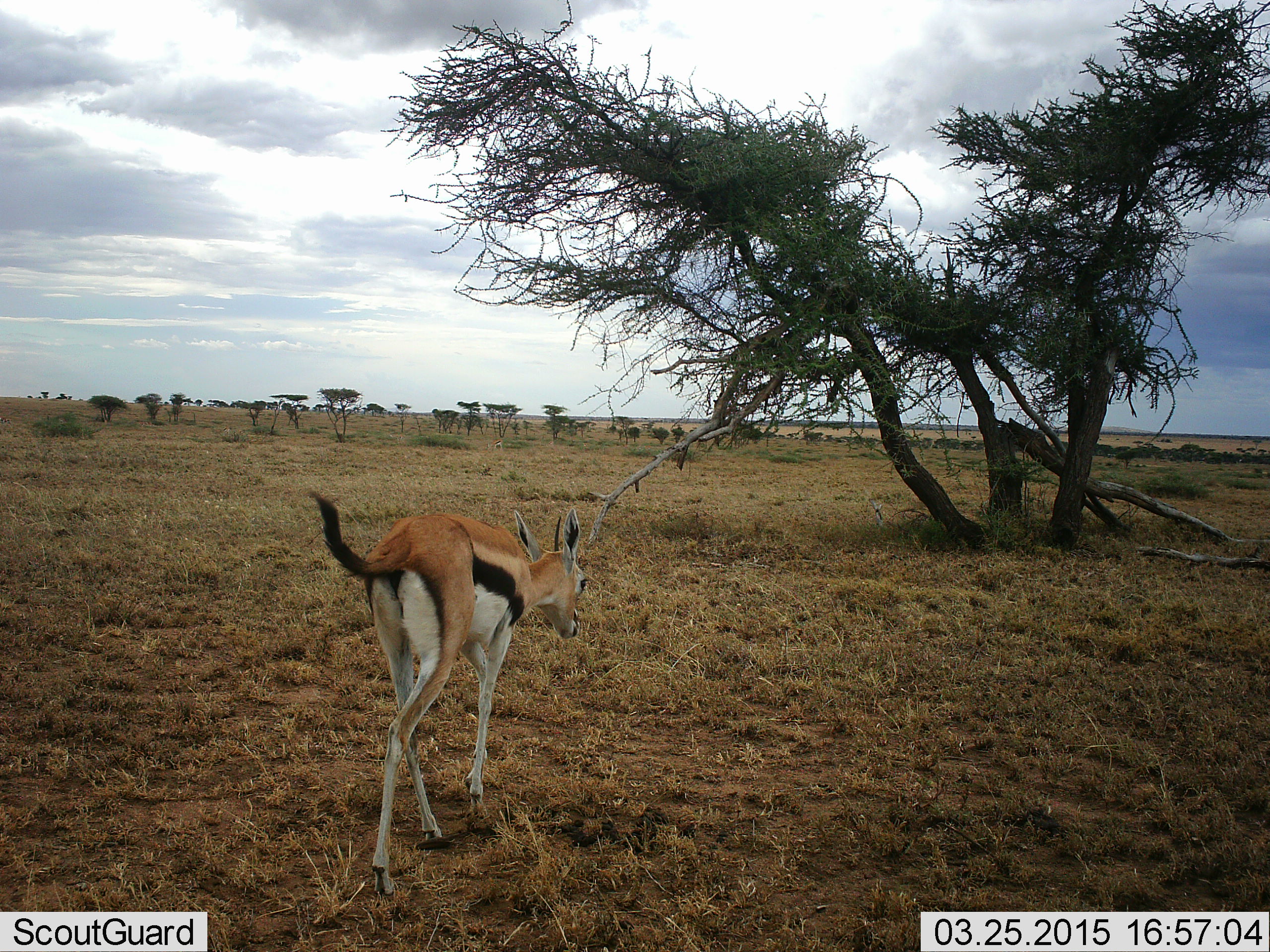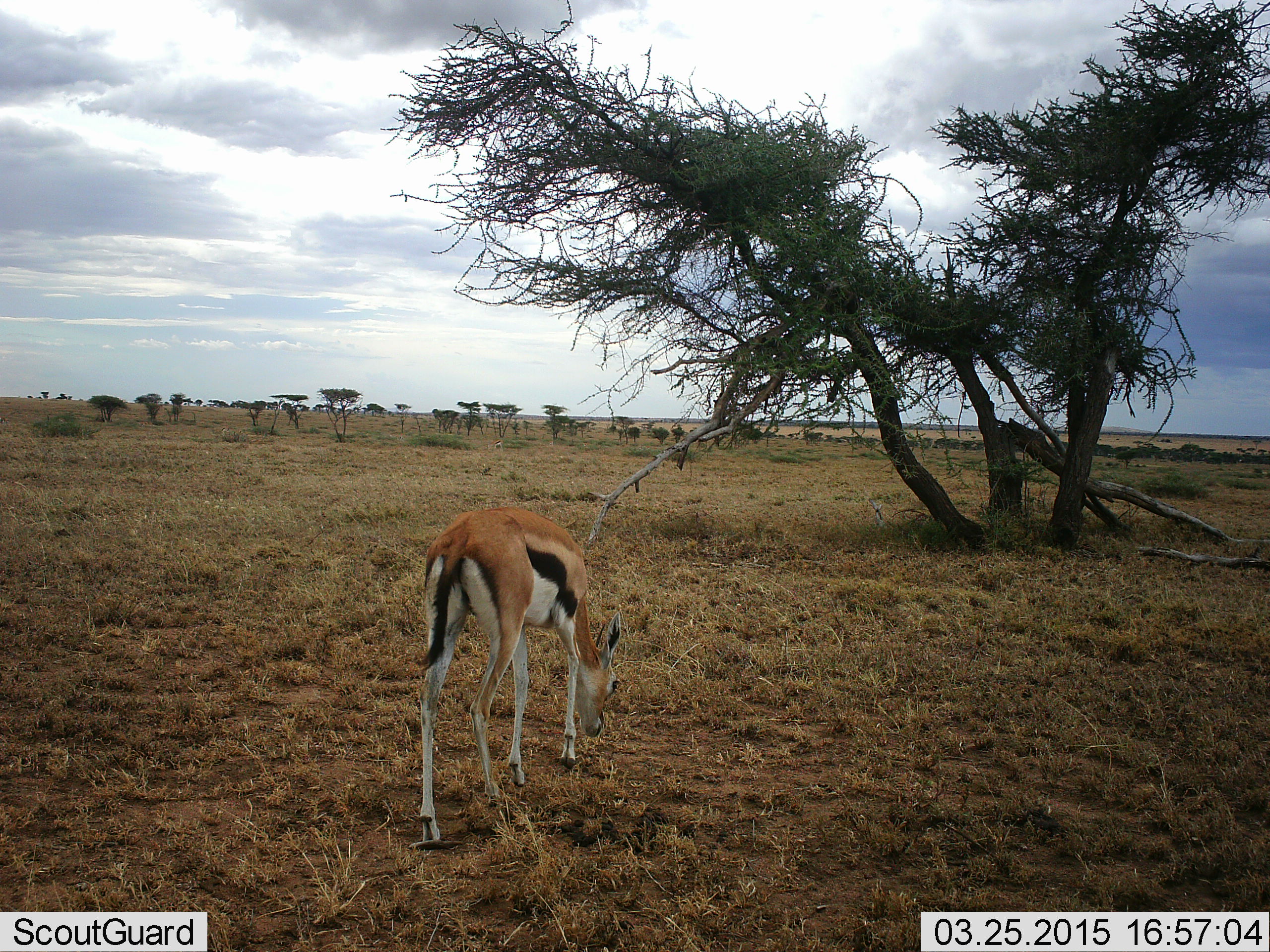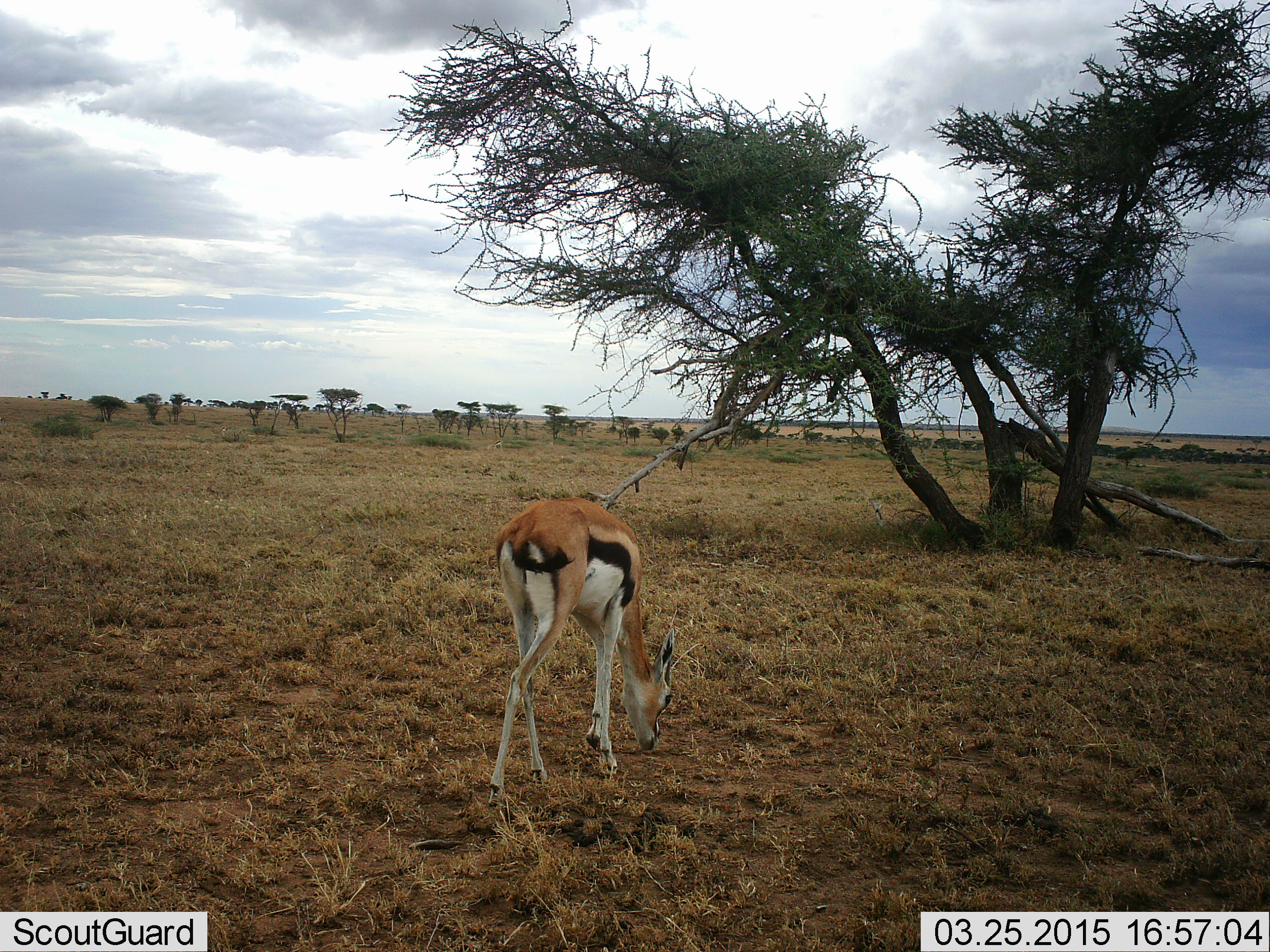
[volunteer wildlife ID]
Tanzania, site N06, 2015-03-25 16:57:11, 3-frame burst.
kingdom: Animalia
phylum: Chordata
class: Mammalia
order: Artiodactyla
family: Bovidae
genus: Eudorcas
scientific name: Eudorcas thomsonii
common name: thomson's gazelle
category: gazellethomsons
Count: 1.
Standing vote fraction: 10%.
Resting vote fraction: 0%.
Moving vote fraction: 60%.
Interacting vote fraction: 0%.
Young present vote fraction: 0%.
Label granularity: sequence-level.